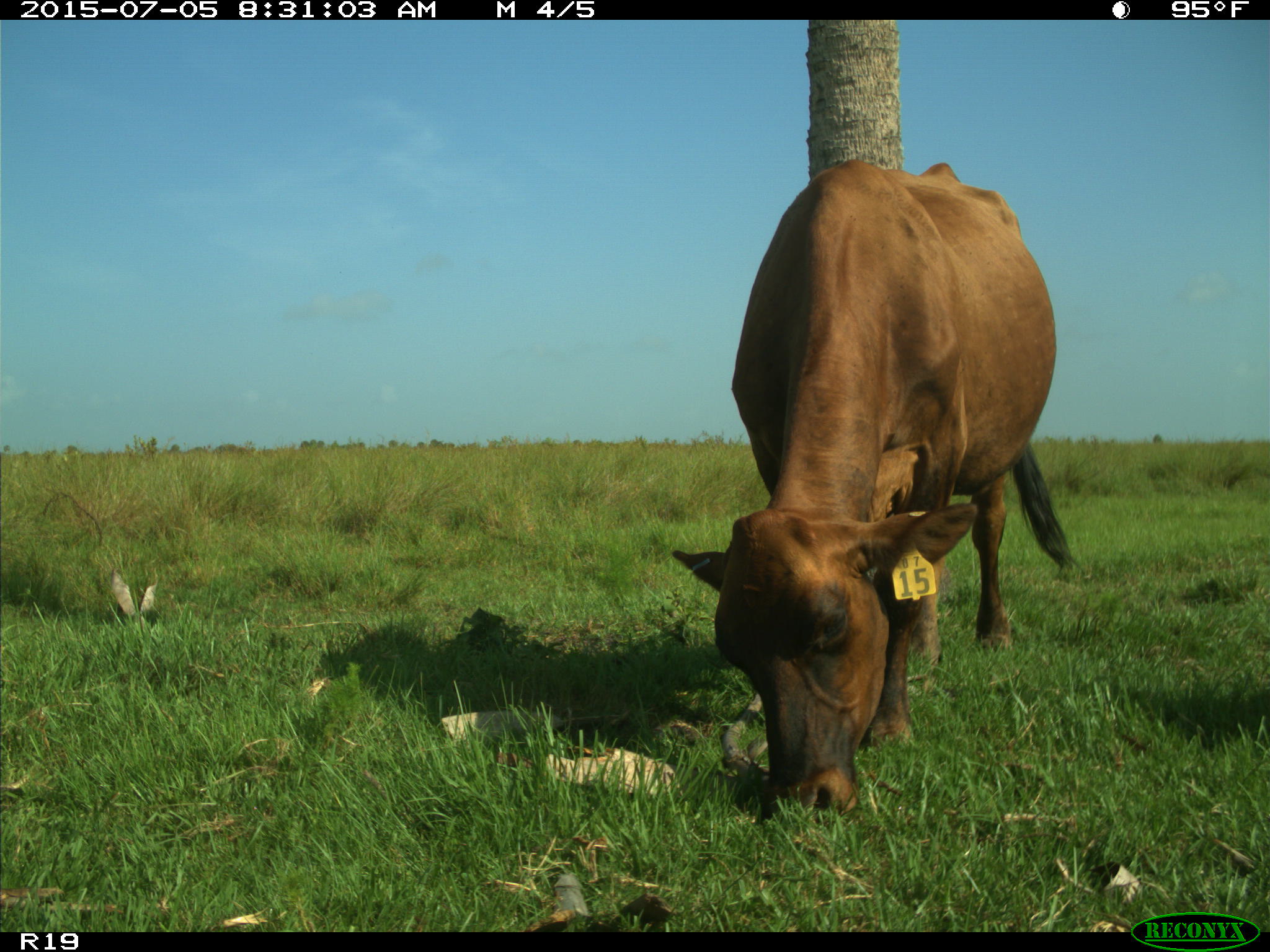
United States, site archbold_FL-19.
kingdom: Animalia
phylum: Chordata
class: Mammalia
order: Artiodactyla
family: Bovidae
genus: Bos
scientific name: Bos taurus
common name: domestic cow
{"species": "Bos taurus (domestic cow)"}